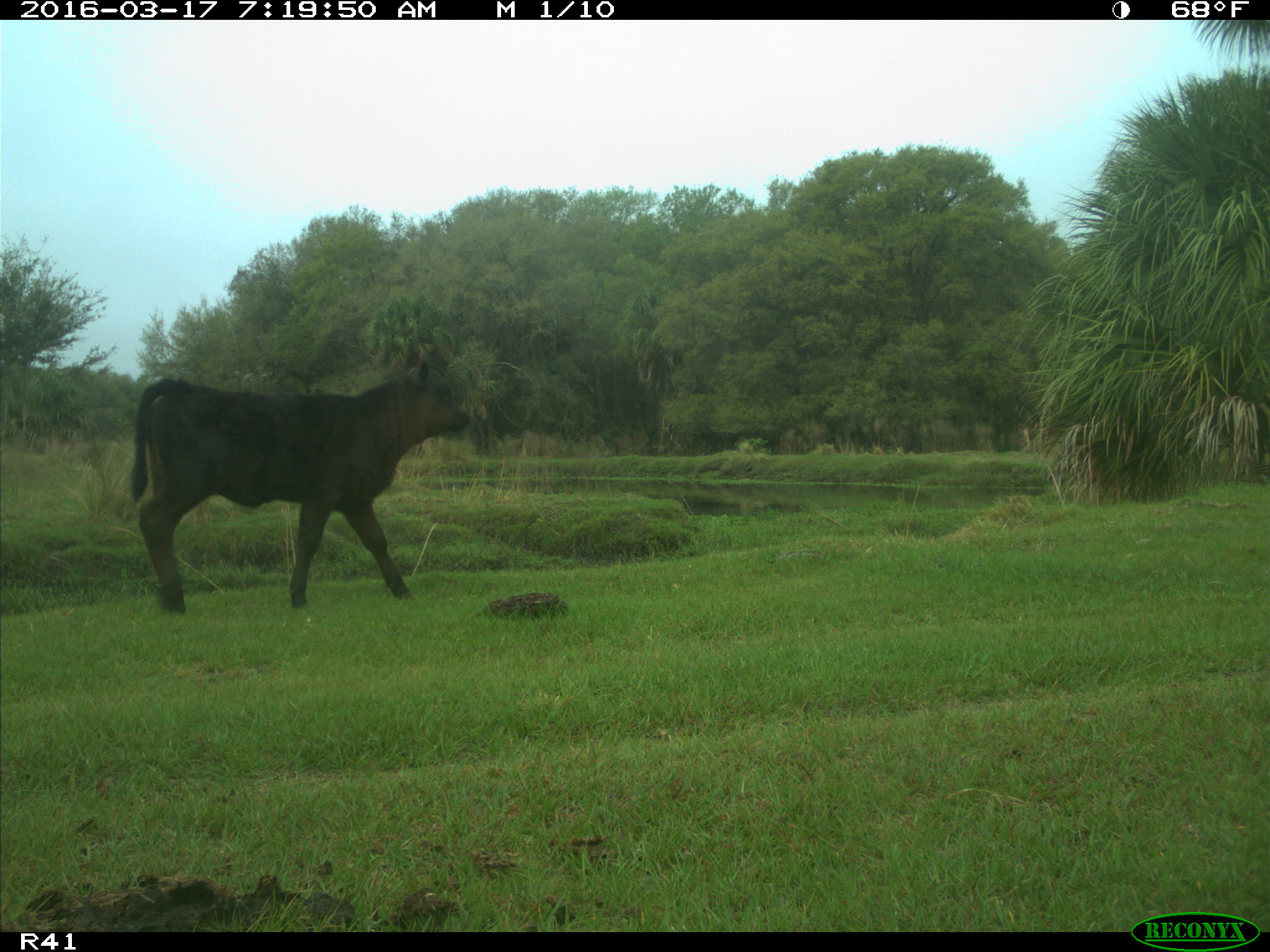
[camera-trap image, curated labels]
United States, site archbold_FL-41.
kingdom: Animalia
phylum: Chordata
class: Mammalia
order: Artiodactyla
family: Bovidae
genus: Bos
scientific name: Bos taurus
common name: domestic cow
Bos taurus (domestic cow).